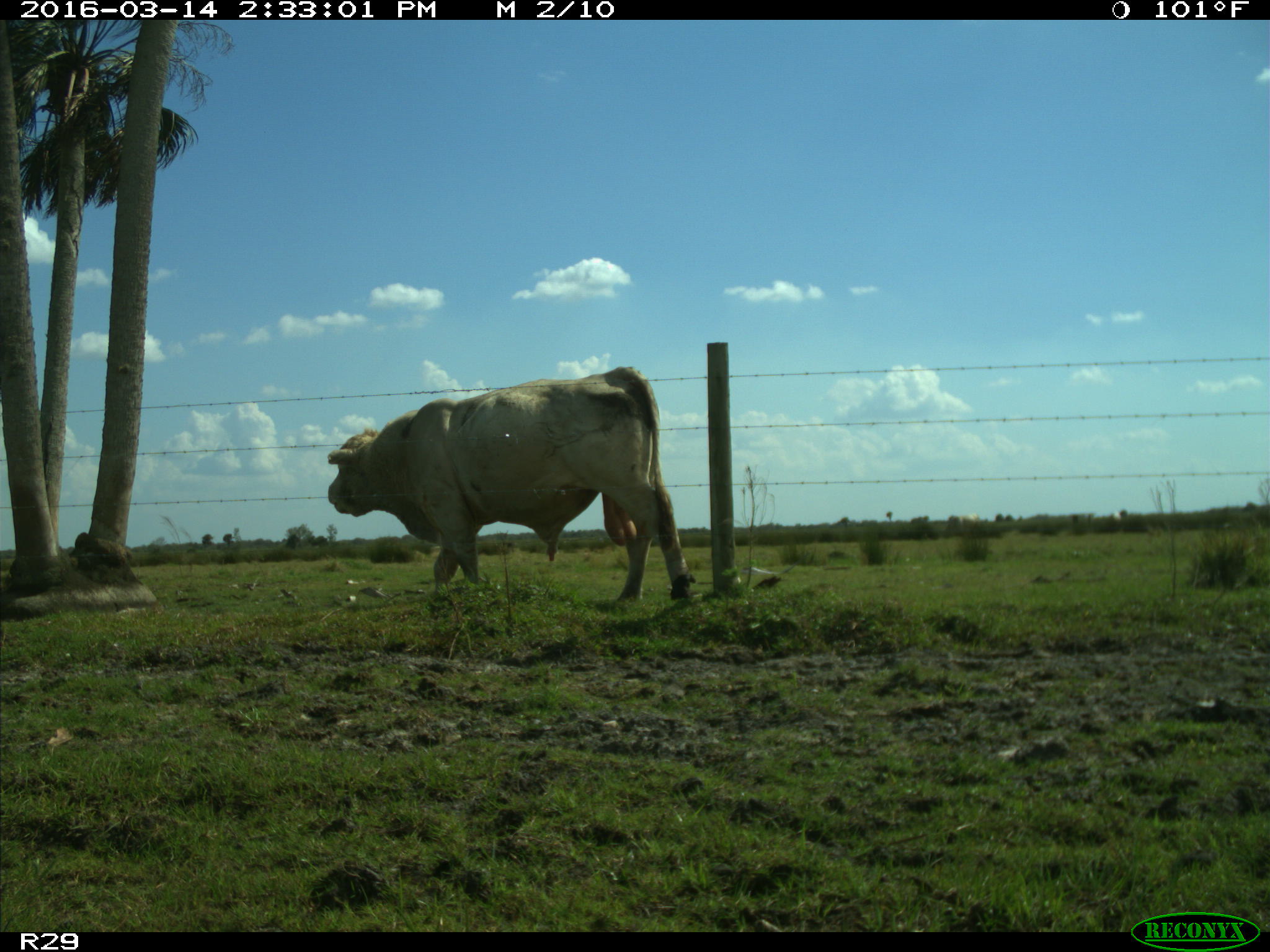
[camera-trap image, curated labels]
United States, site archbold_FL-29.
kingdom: Animalia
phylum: Chordata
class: Mammalia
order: Artiodactyla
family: Bovidae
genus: Bos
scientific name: Bos taurus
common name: domestic cow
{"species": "Bos taurus (domestic cow)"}